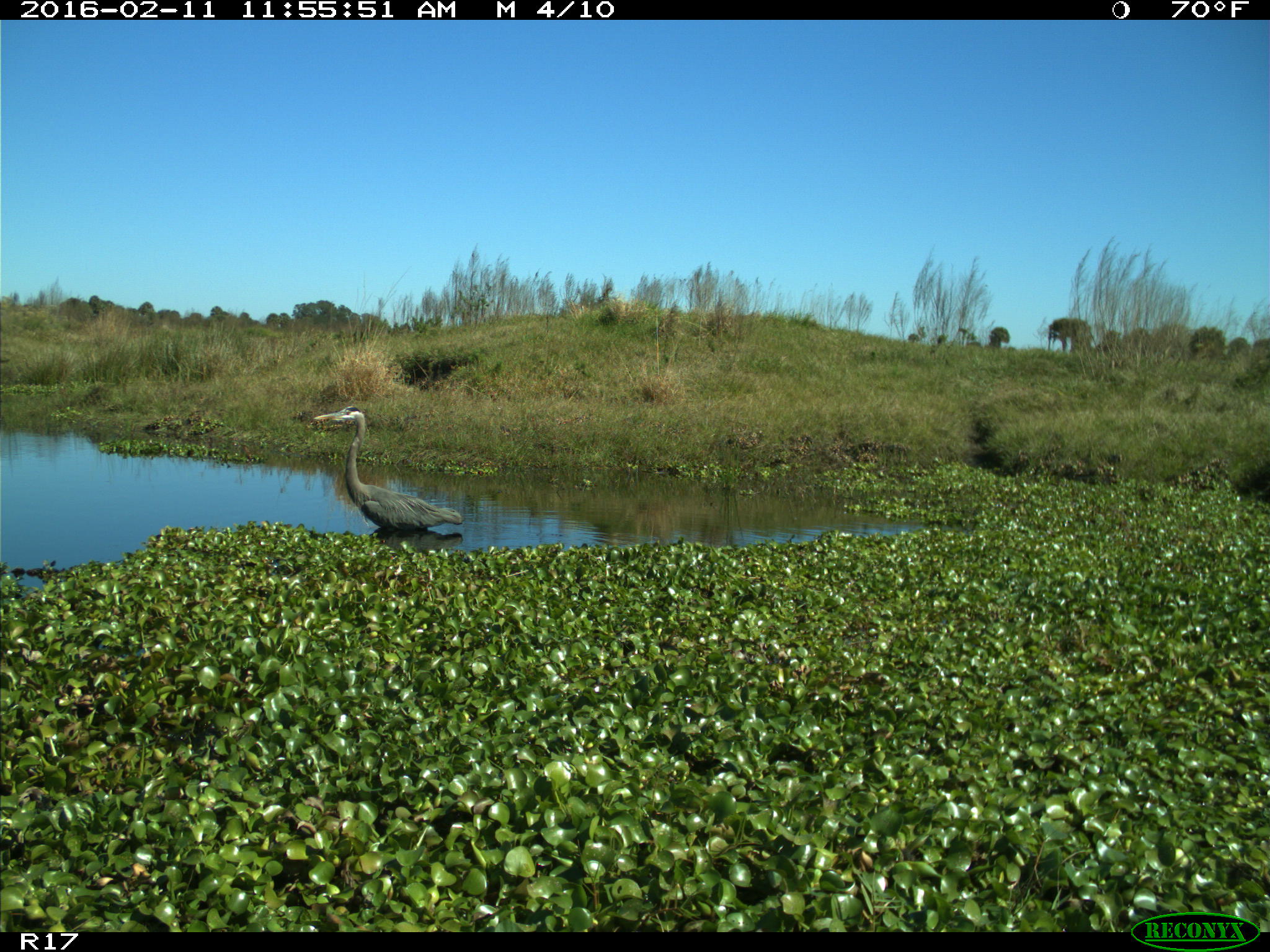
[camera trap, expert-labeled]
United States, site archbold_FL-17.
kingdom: Animalia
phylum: Chordata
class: Aves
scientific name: Aves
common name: birds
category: unidentified bird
Unidentified bird (birds) (Aves).